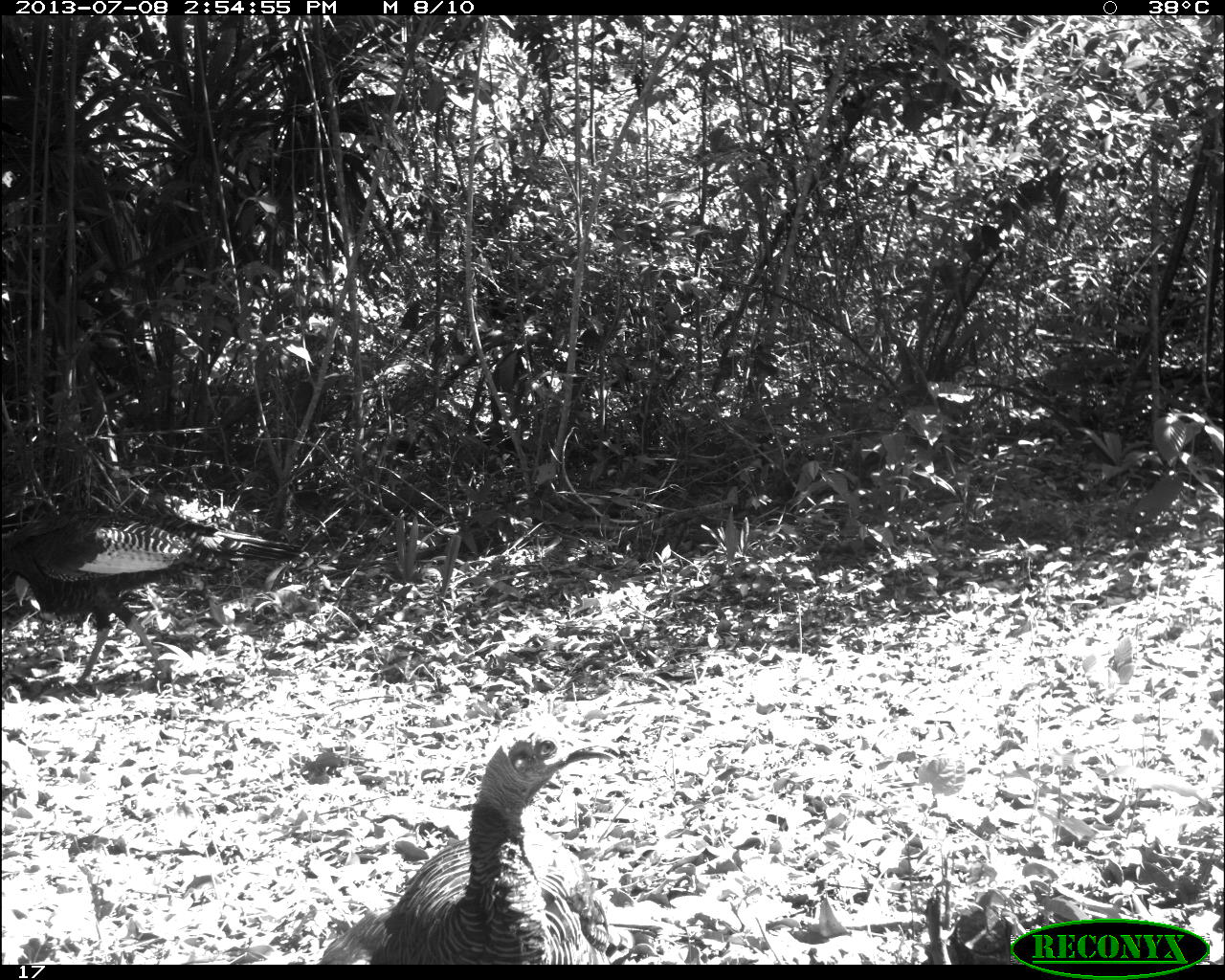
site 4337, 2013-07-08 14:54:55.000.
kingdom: Animalia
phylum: Chordata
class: Aves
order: Galliformes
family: Phasianidae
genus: Meleagris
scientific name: Meleagris ocellata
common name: ocellated turkey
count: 2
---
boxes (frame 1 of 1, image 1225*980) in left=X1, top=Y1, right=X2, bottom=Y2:
meleagris ocellata: left=319, top=718, right=623, bottom=960; left=0, top=506, right=306, bottom=688